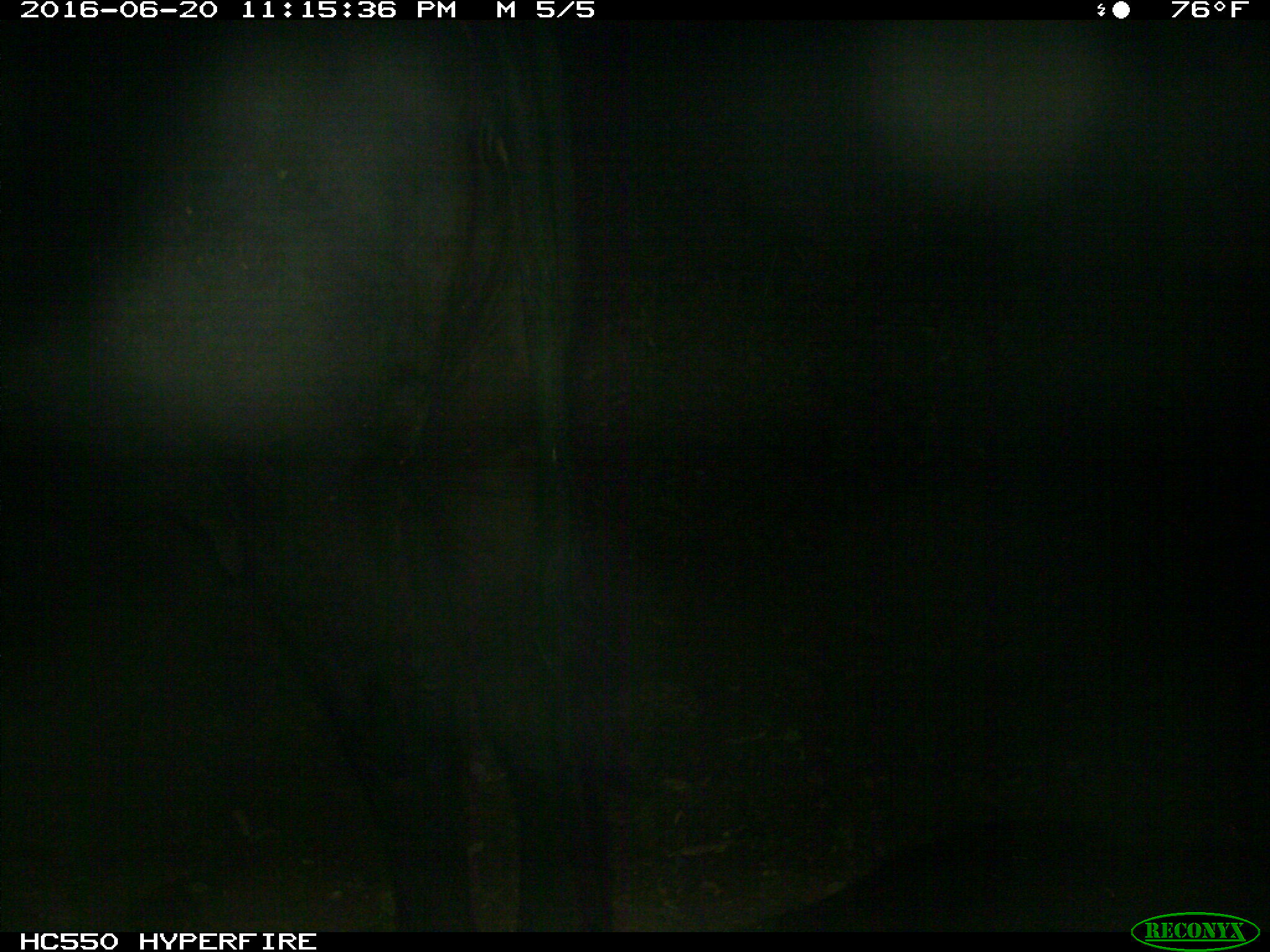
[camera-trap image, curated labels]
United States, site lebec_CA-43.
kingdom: Animalia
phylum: Chordata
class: Mammalia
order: Artiodactyla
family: Bovidae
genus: Bos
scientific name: Bos taurus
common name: domestic cow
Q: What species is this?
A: Bos taurus (domestic cow).